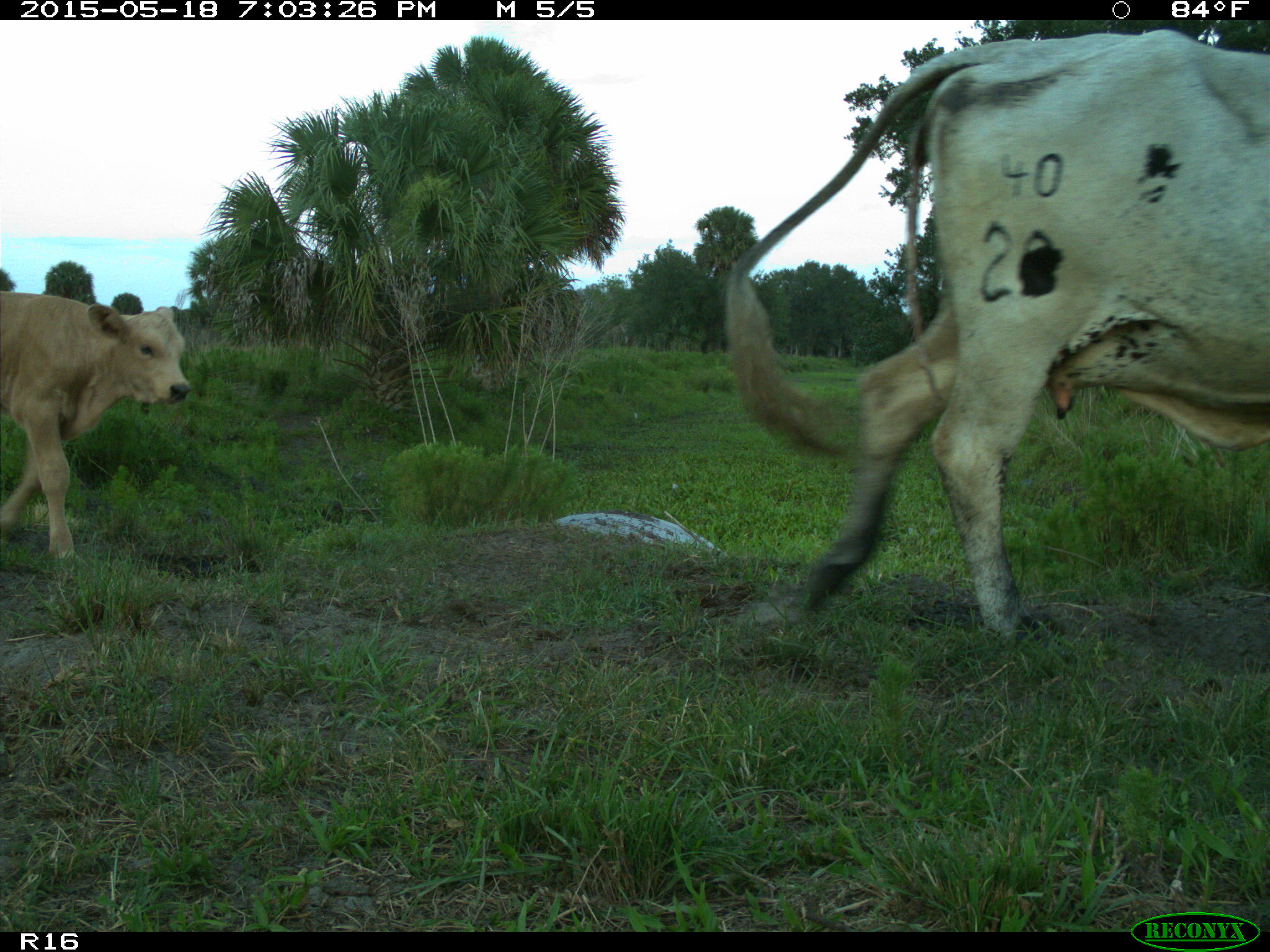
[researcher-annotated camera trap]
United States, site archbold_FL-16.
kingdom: Animalia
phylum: Chordata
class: Mammalia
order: Artiodactyla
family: Bovidae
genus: Bos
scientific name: Bos taurus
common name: domestic cow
Bos taurus (domestic cow).